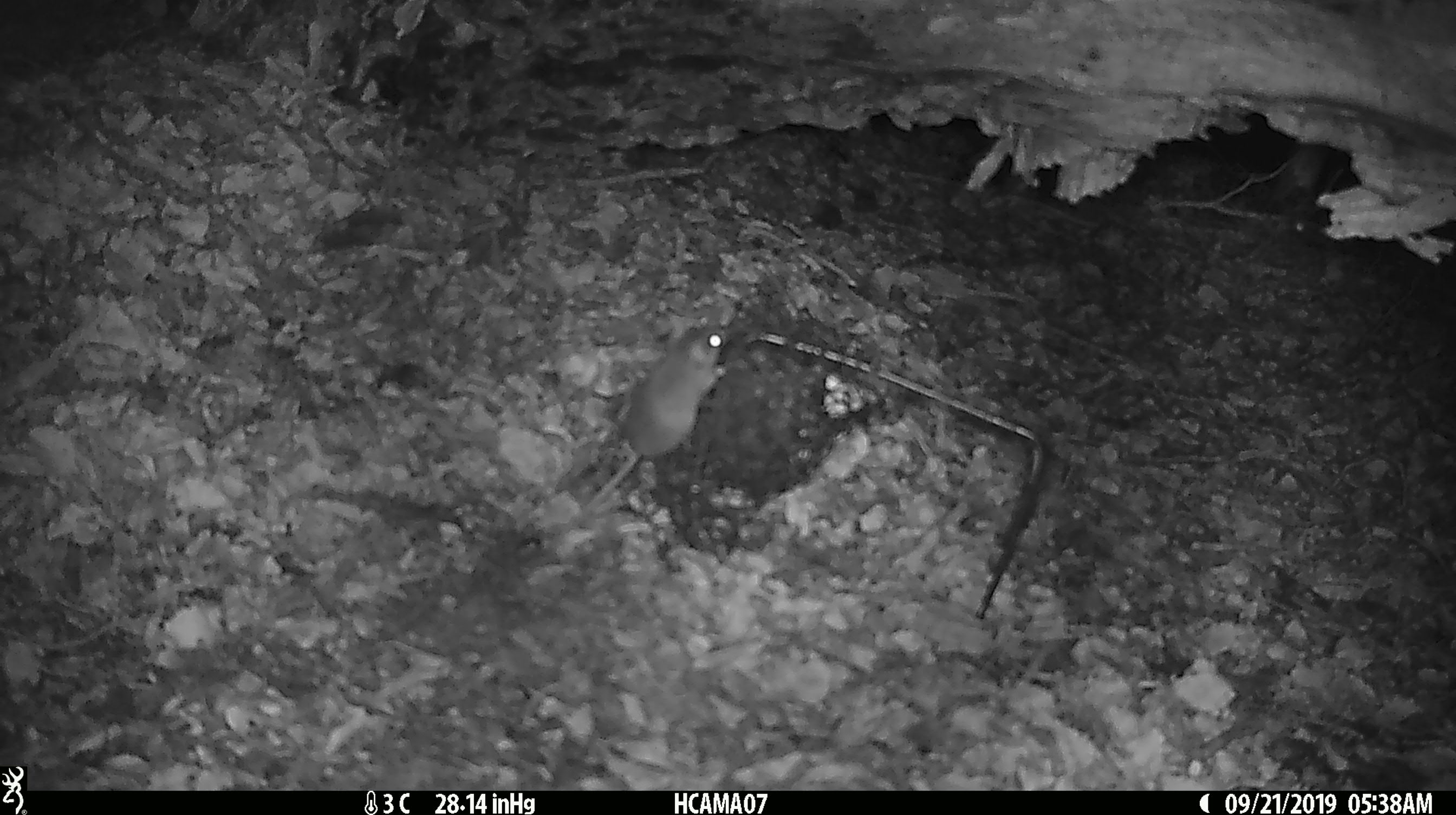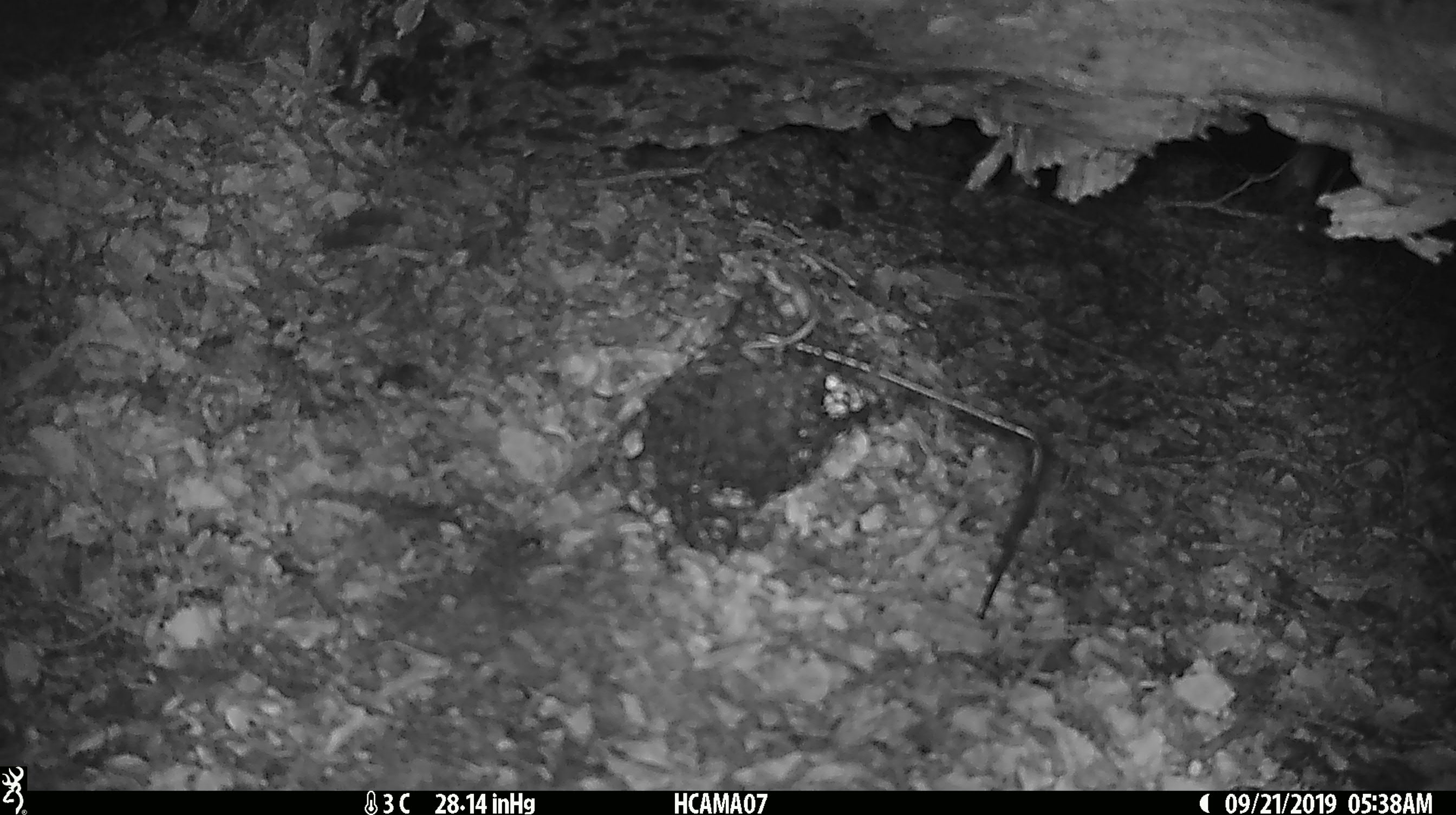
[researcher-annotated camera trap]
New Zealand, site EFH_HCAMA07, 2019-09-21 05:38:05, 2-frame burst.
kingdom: Animalia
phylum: Chordata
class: Mammalia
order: Rodentia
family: Muridae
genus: Mus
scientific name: Mus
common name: mouse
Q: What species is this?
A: Mouse (Mus).